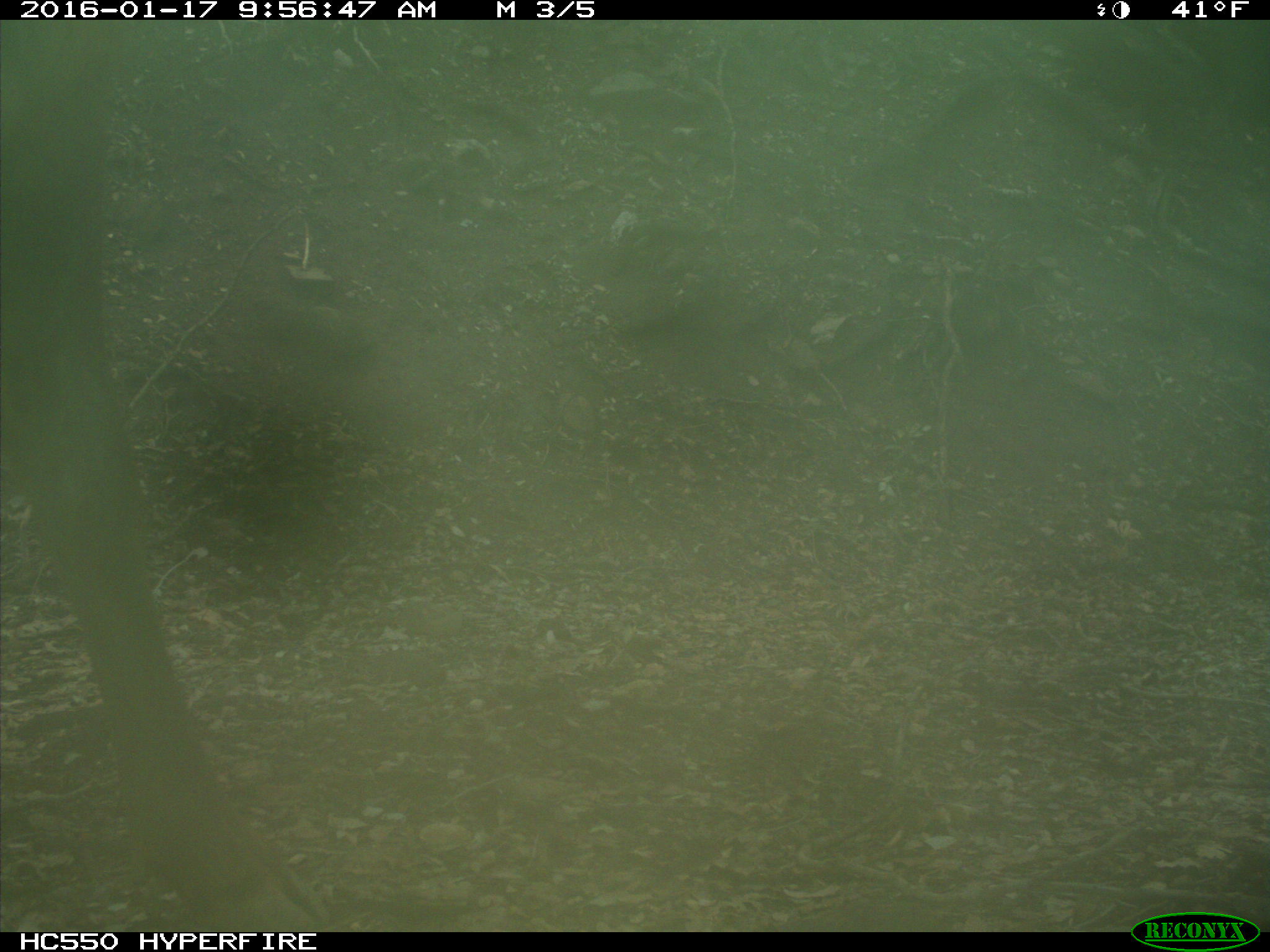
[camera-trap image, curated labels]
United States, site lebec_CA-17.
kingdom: Animalia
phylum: Chordata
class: Mammalia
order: Artiodactyla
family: Cervidae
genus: Cervus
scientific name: Cervus canadensis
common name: elk